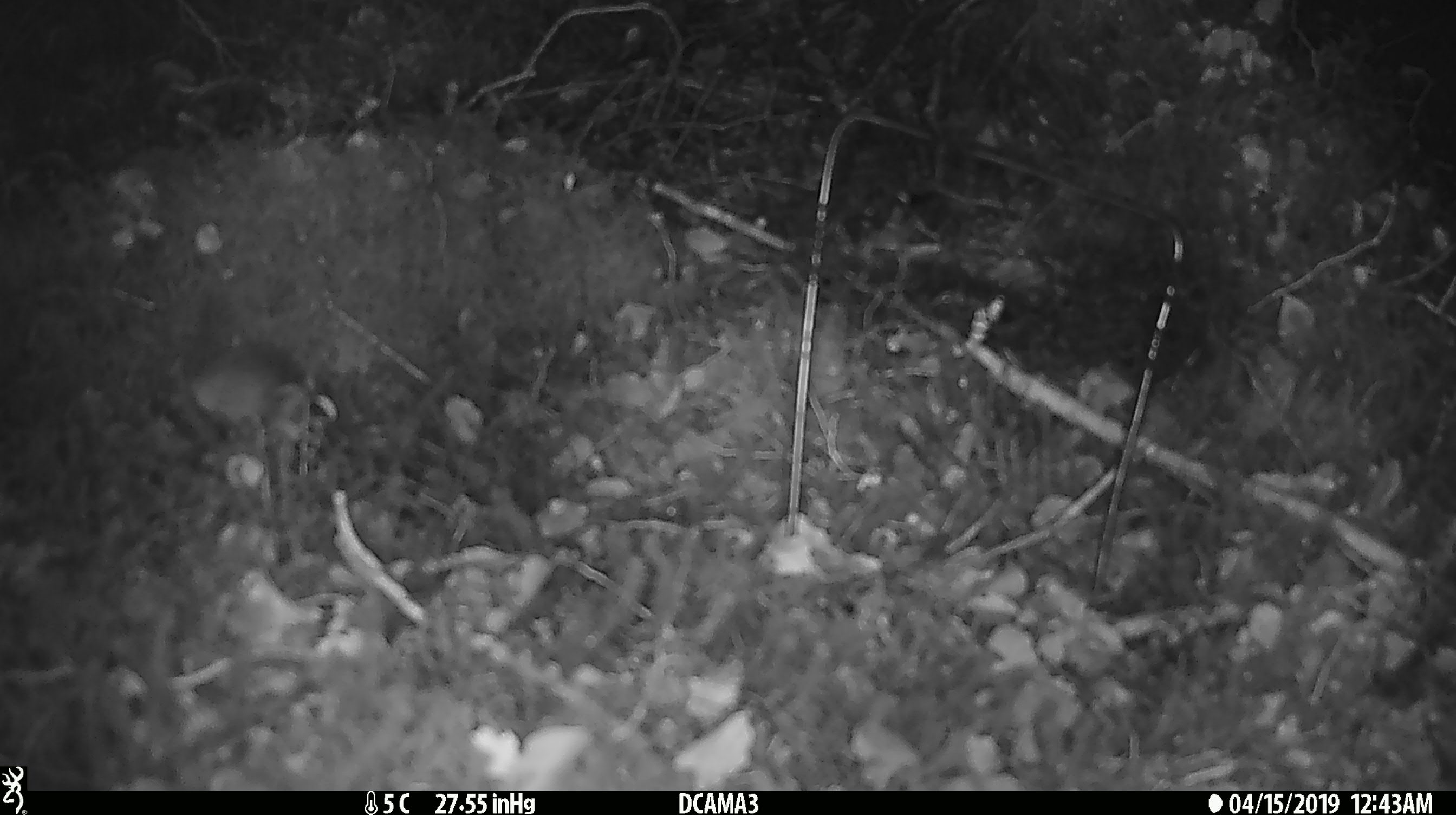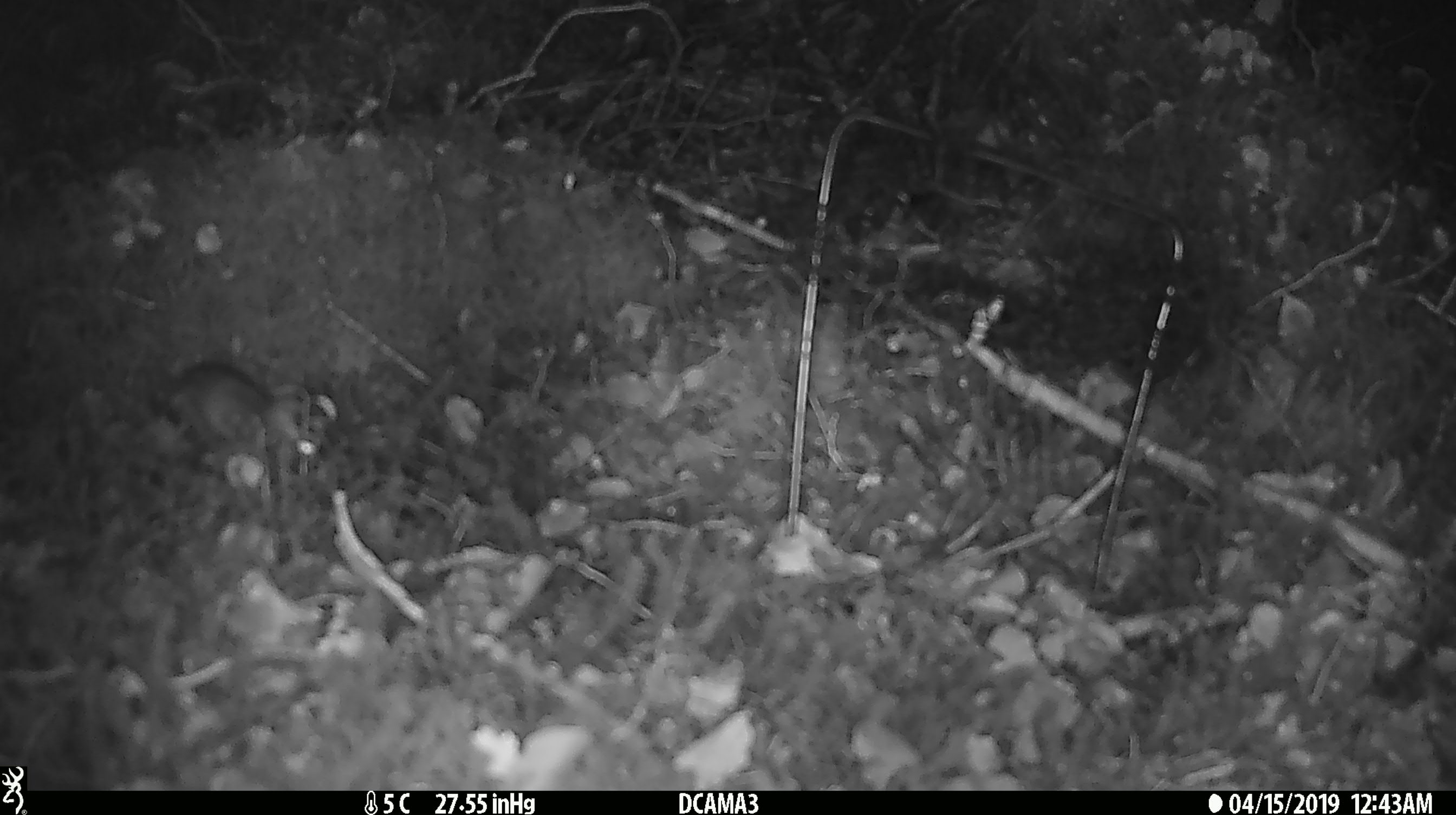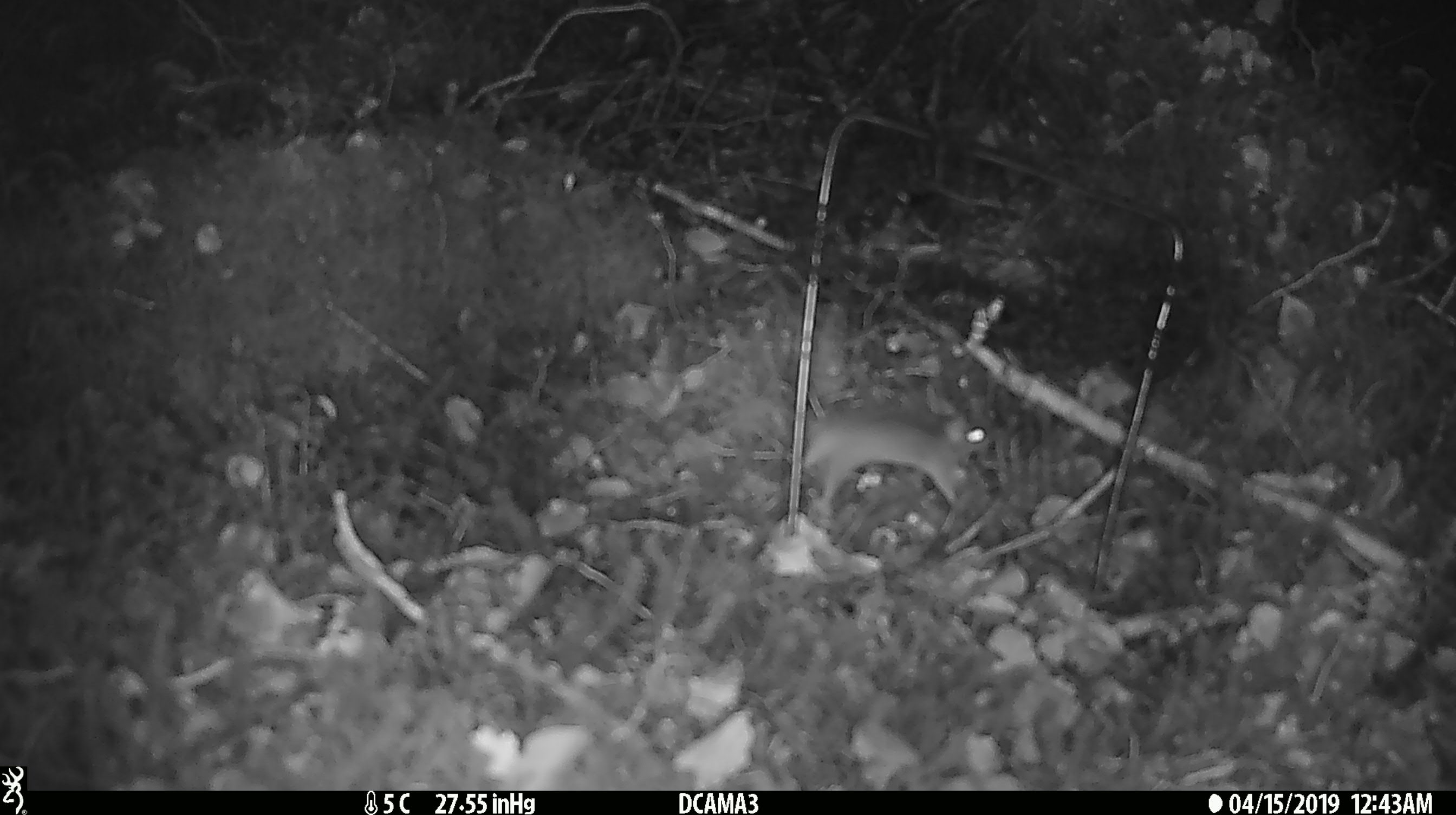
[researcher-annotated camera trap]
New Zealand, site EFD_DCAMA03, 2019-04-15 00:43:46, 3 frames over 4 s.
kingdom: Animalia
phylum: Chordata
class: Mammalia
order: Rodentia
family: Muridae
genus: Mus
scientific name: Mus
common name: mouse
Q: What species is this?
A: Mouse (Mus).